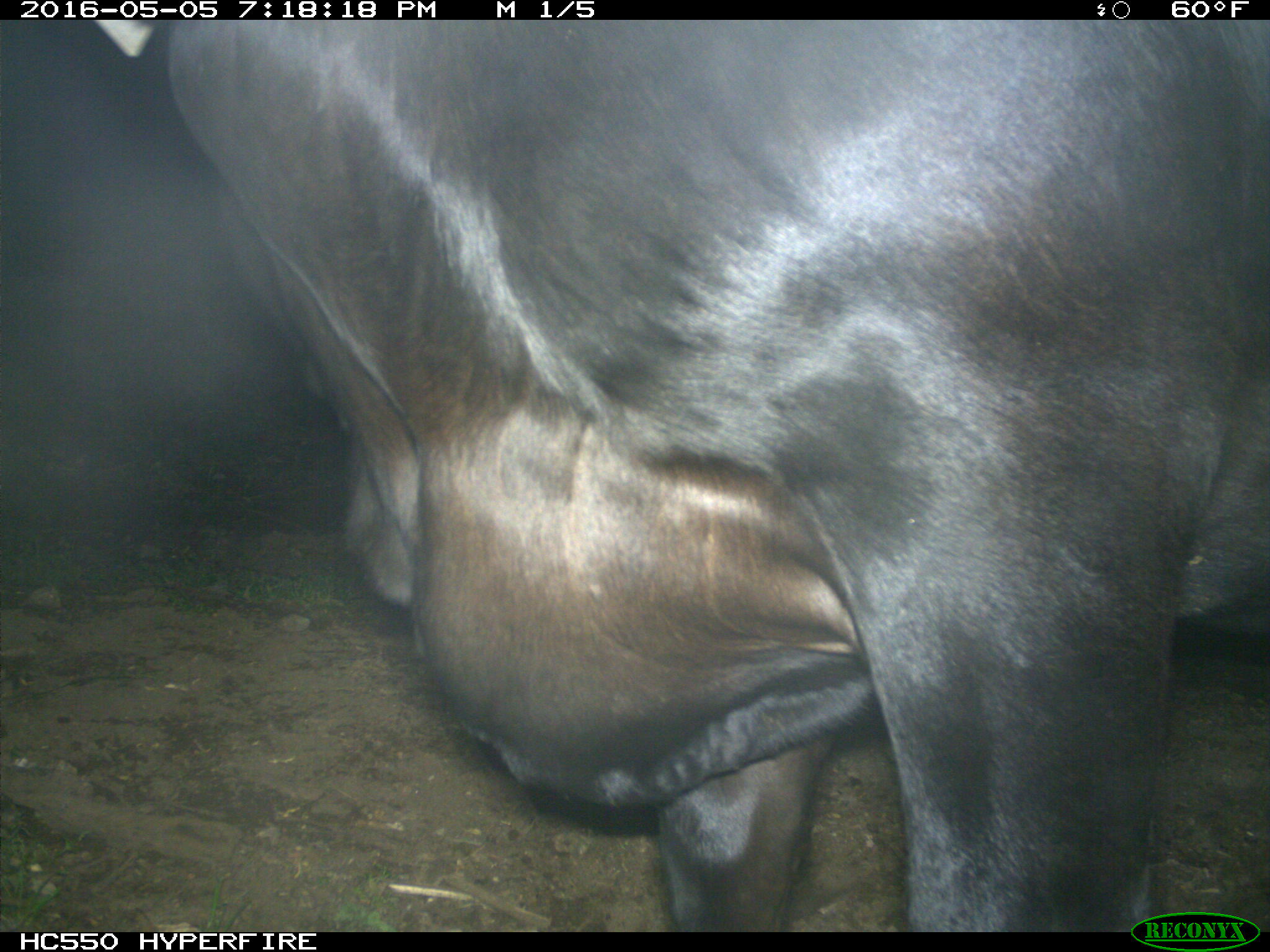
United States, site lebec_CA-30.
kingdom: Animalia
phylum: Chordata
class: Mammalia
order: Artiodactyla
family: Bovidae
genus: Bos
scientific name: Bos taurus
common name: domestic cow